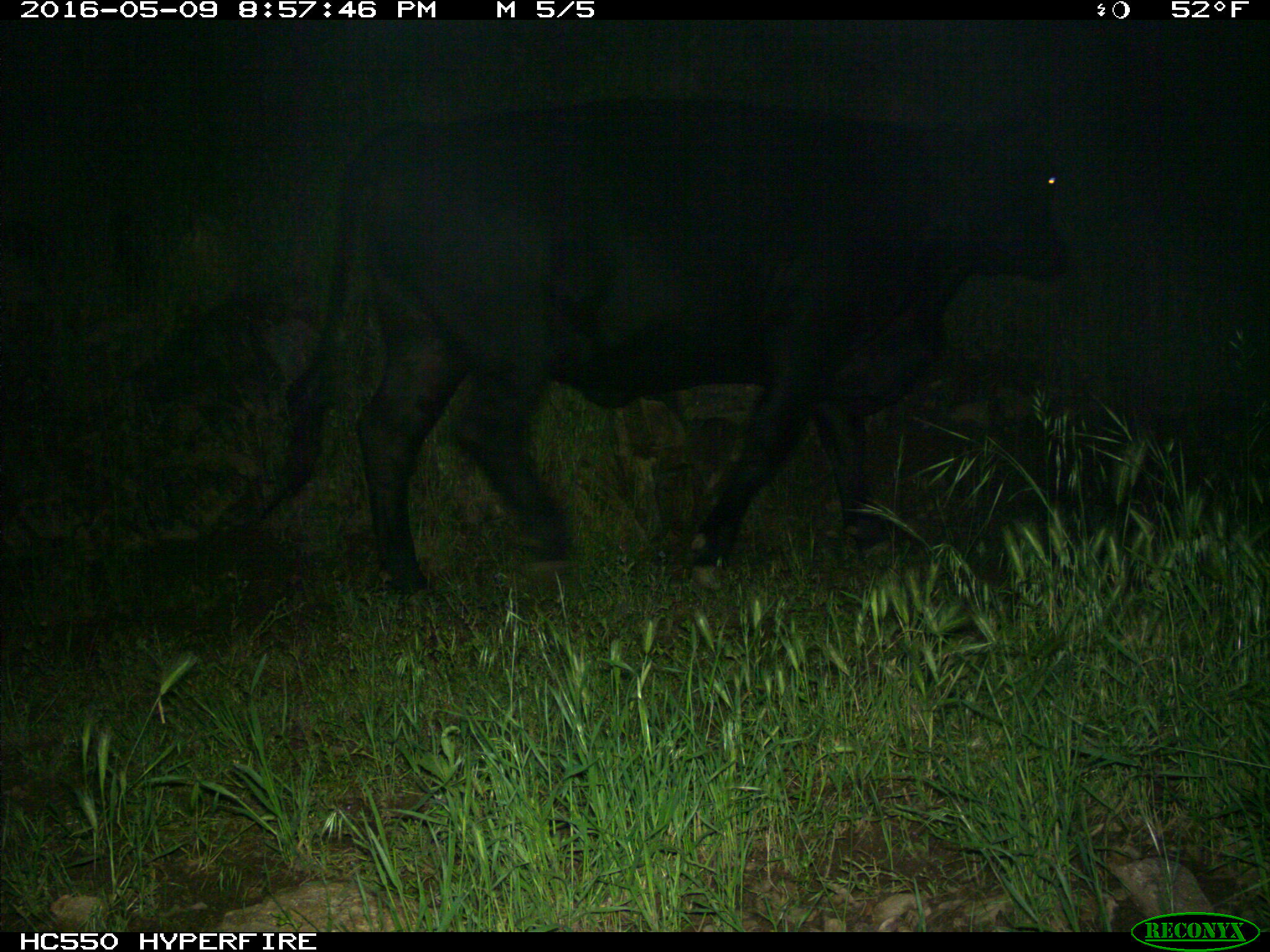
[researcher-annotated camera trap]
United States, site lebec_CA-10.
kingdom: Animalia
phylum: Chordata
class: Mammalia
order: Artiodactyla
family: Bovidae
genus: Bos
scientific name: Bos taurus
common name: domestic cow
Bos taurus (domestic cow).